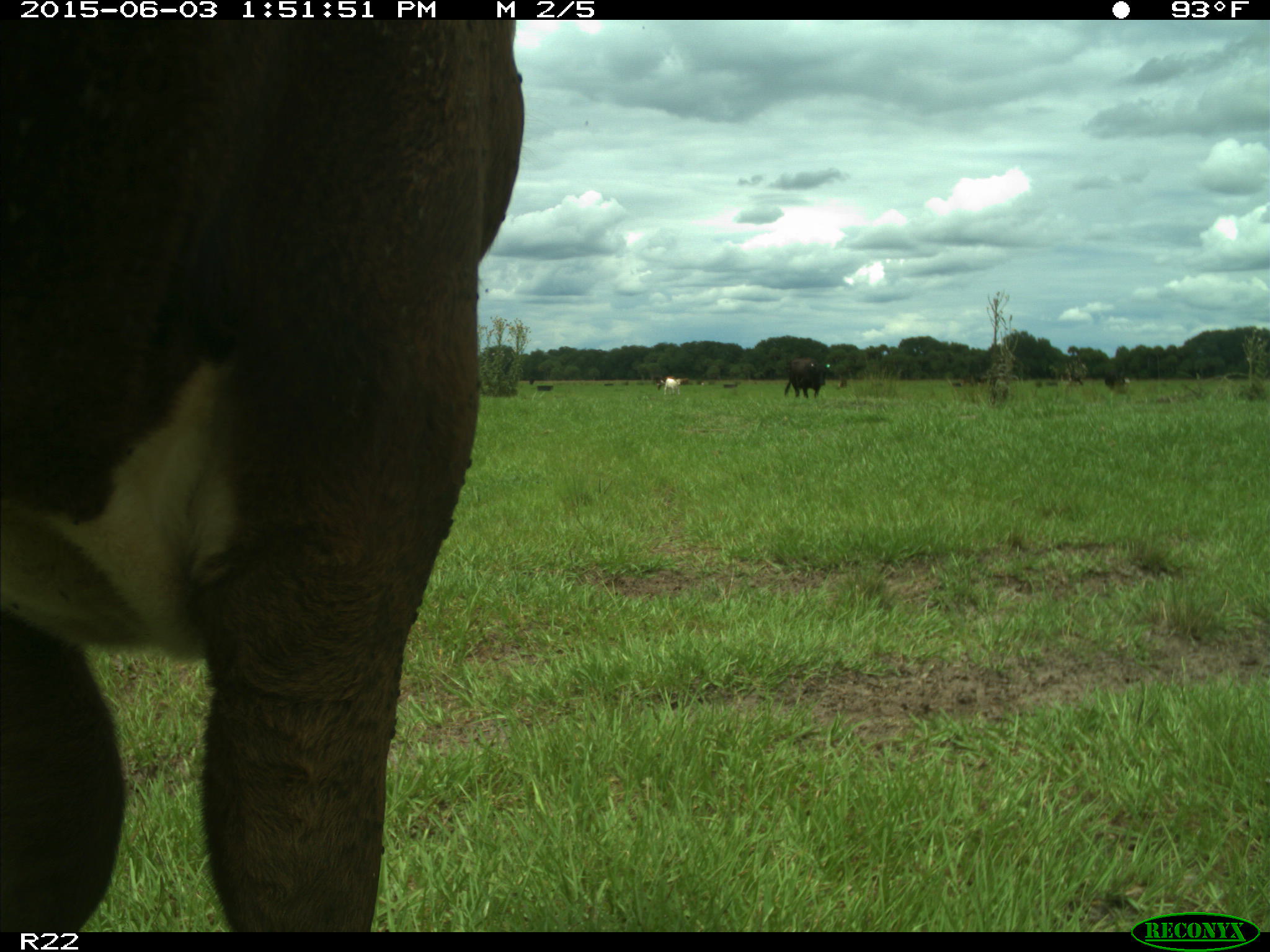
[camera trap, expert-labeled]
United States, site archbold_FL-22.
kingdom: Animalia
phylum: Chordata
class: Mammalia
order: Artiodactyla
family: Bovidae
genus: Bos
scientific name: Bos taurus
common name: domestic cow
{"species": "Bos taurus (domestic cow)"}